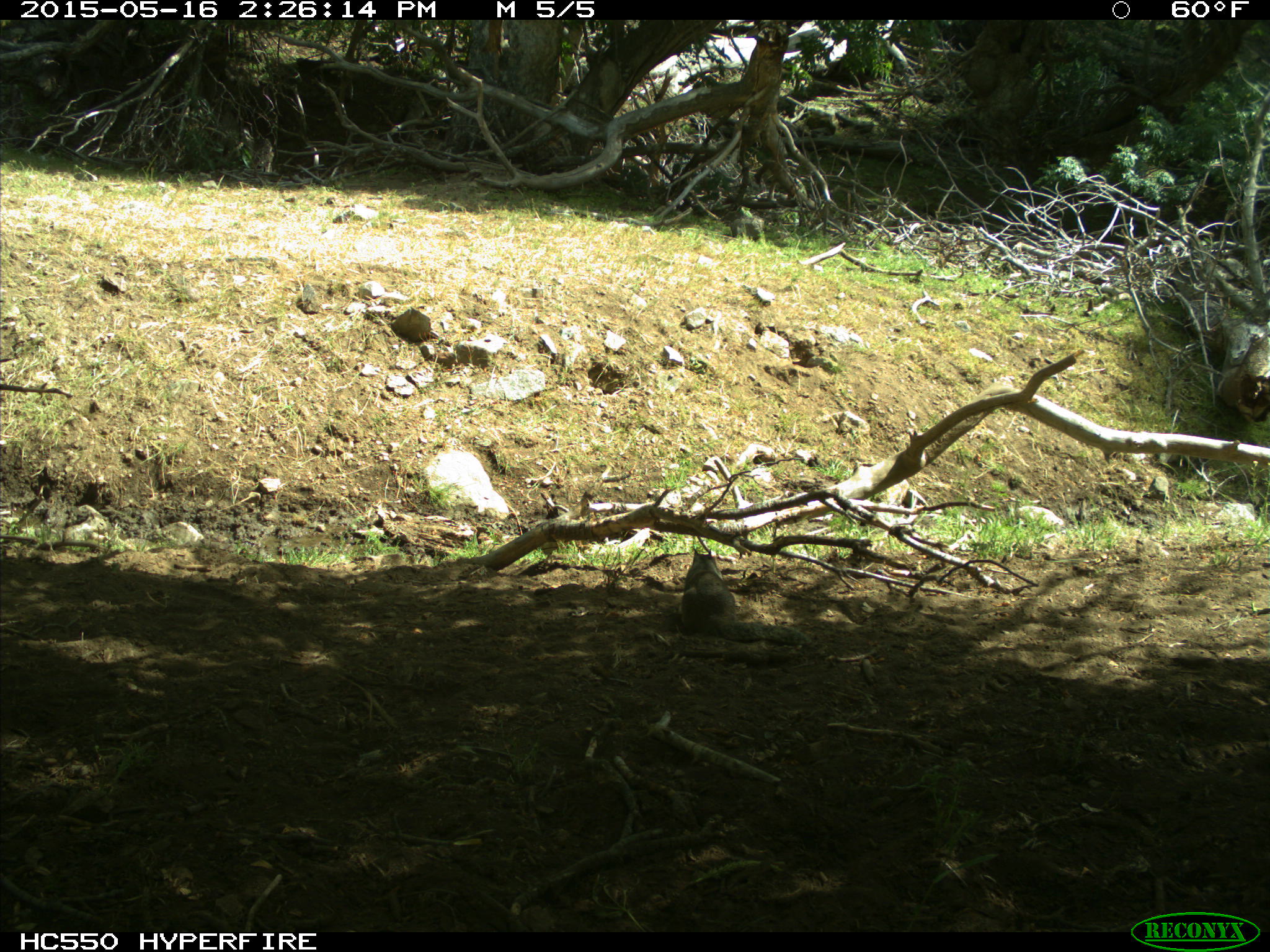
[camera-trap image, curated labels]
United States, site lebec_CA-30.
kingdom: Animalia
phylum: Chordata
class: Mammalia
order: Rodentia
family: Sciuridae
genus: Otospermophilus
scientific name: Otospermophilus beecheyi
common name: california ground squirrel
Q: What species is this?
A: Otospermophilus beecheyi (california ground squirrel).